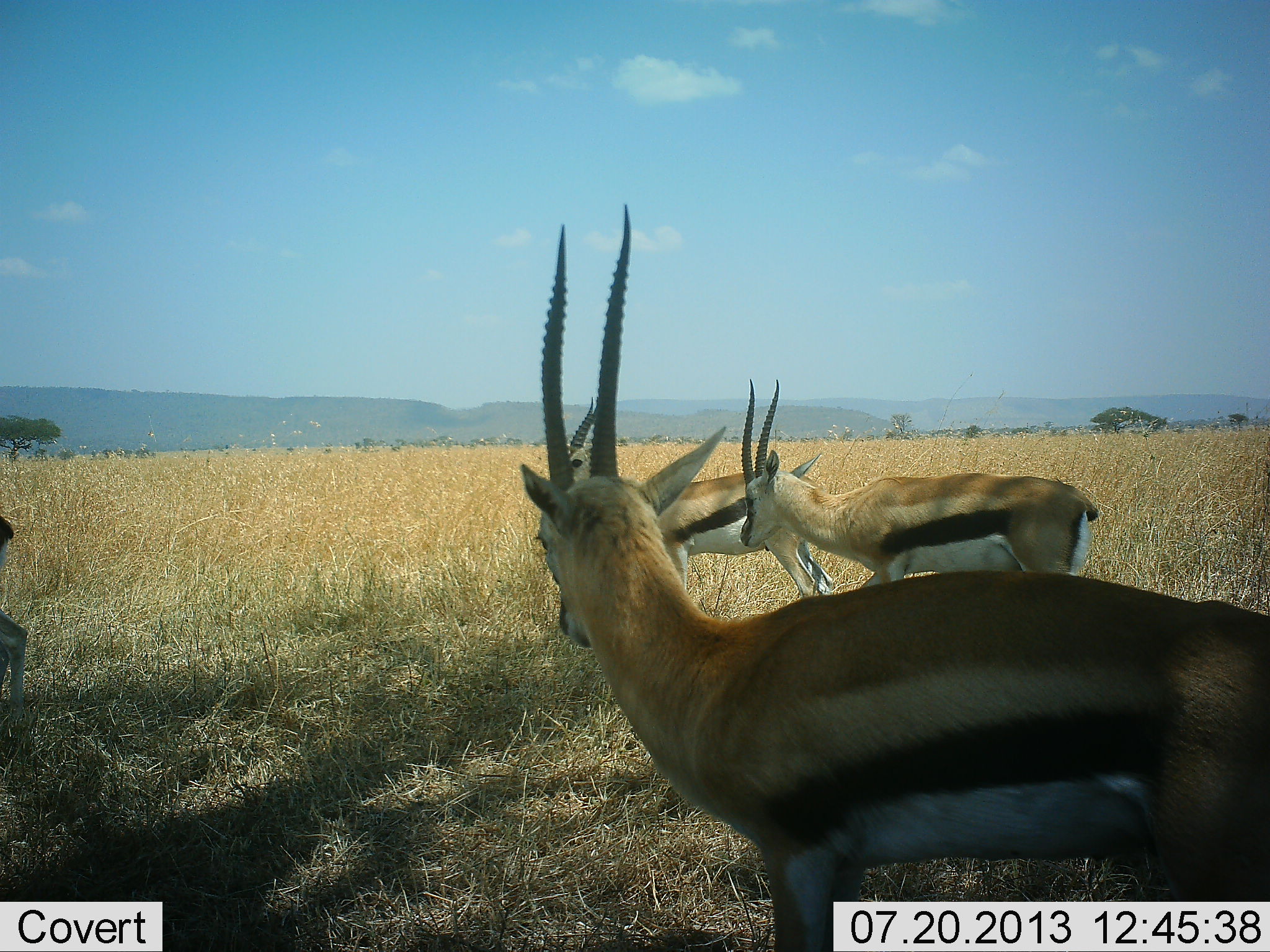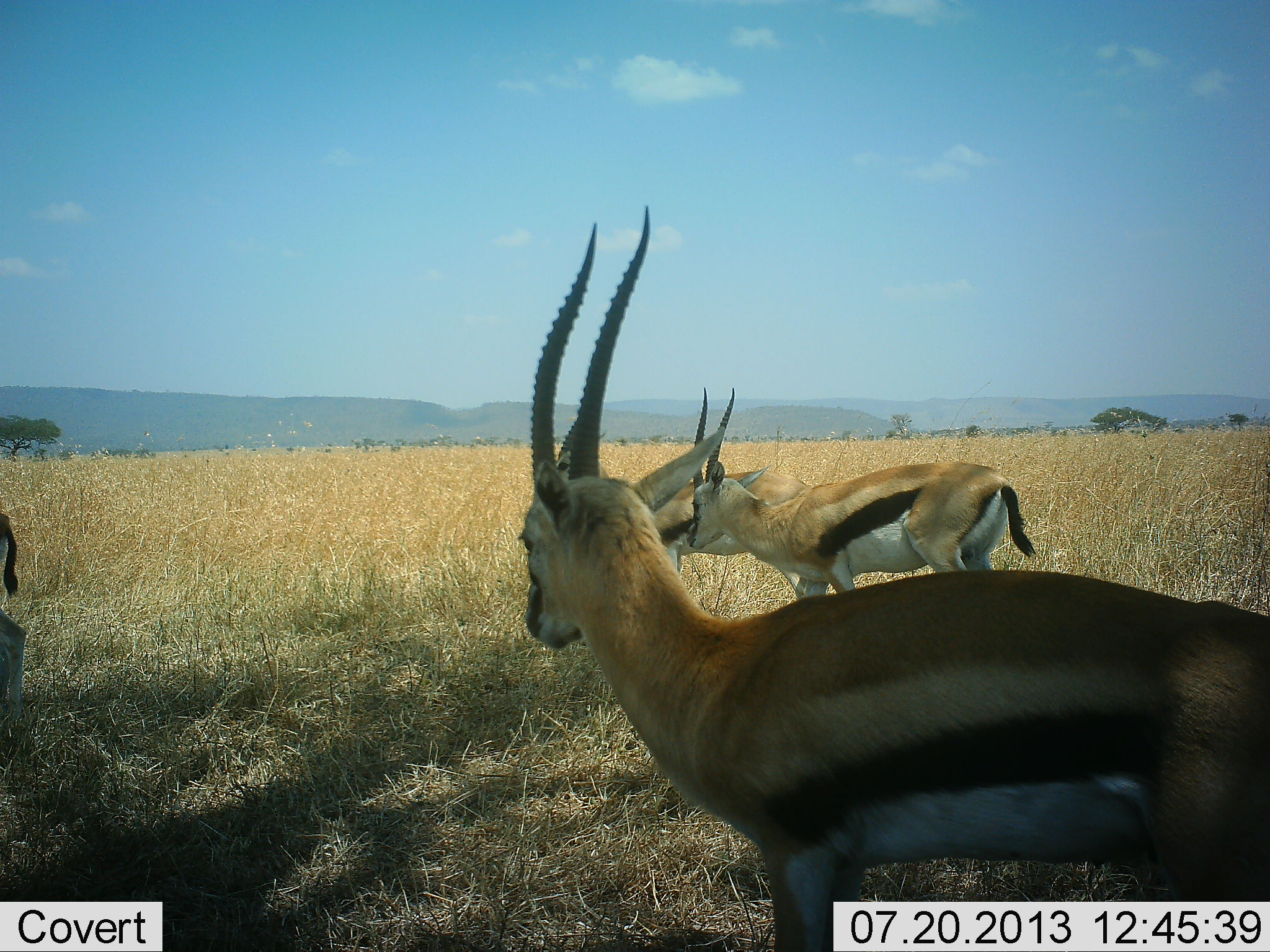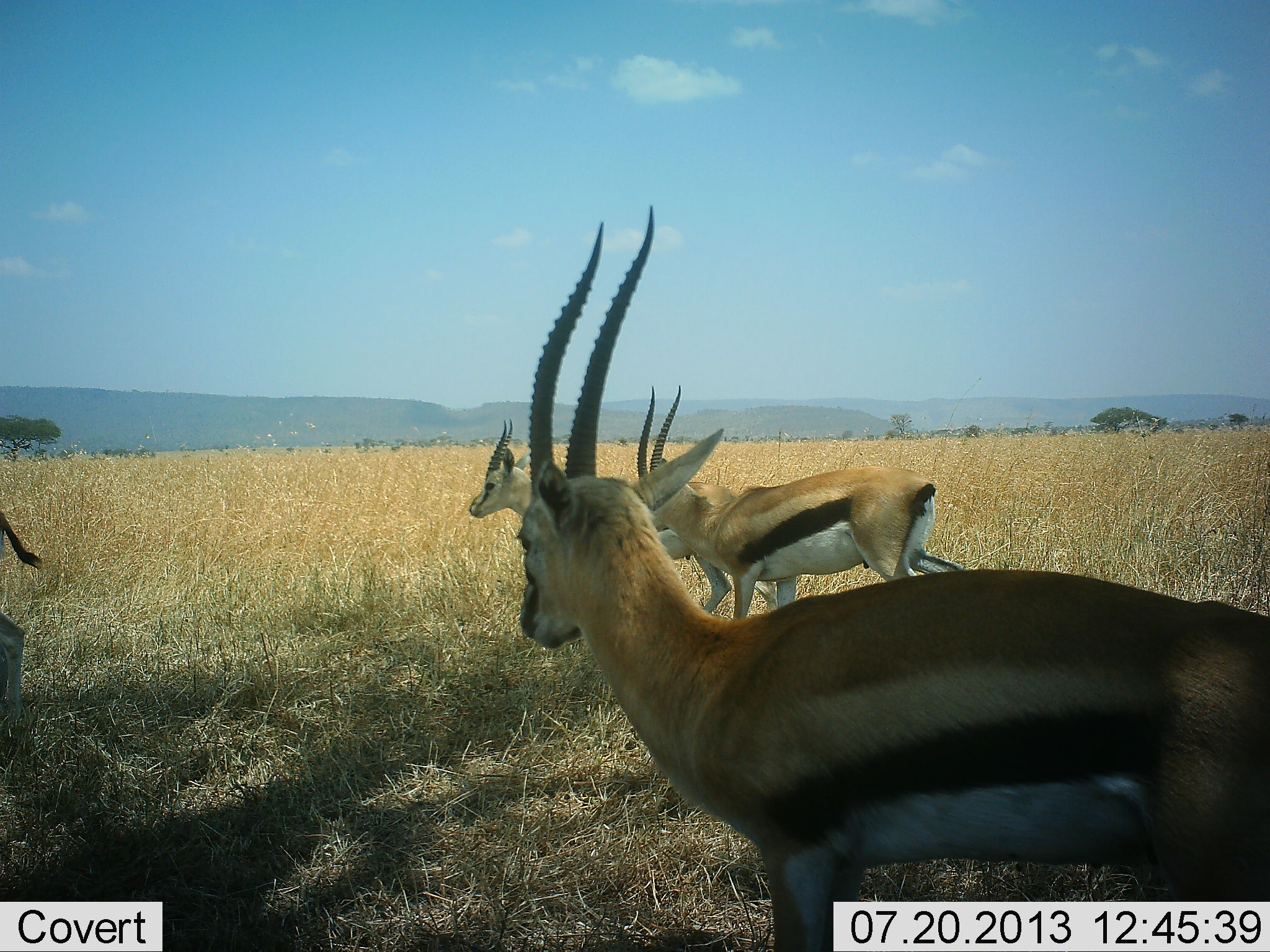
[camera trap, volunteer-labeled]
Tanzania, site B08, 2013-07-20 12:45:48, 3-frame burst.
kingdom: Animalia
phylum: Chordata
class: Mammalia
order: Artiodactyla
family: Bovidae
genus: Eudorcas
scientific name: Eudorcas thomsonii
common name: thomson's gazelle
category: gazellethomsons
Gazellethomsons (thomson's gazelle) (Eudorcas thomsonii), count 4. Behavior (volunteer vote fractions): standing 70%, resting 0%, moving 78%, interacting 0%. Young present (vote fraction): 0%. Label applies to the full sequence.